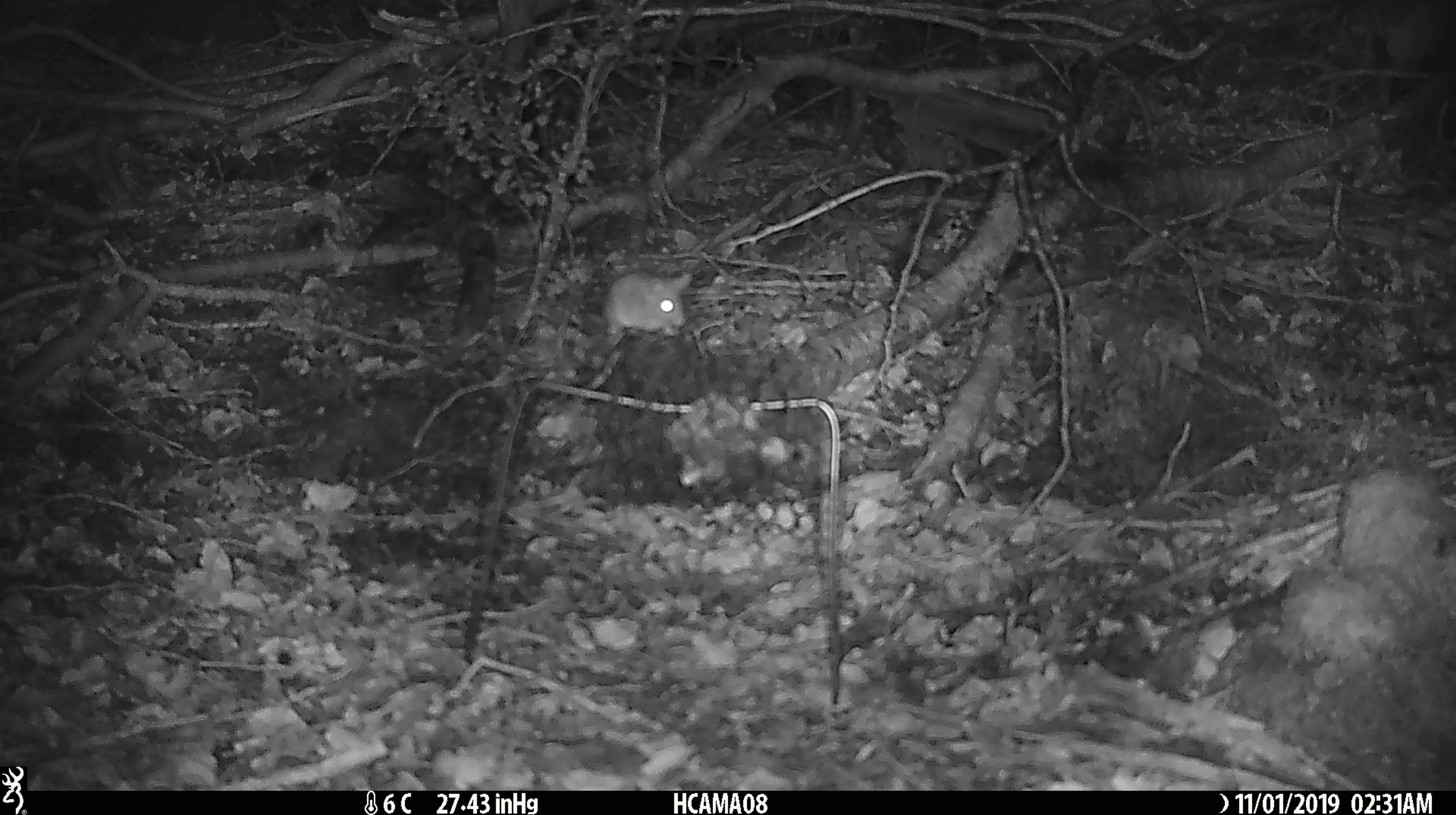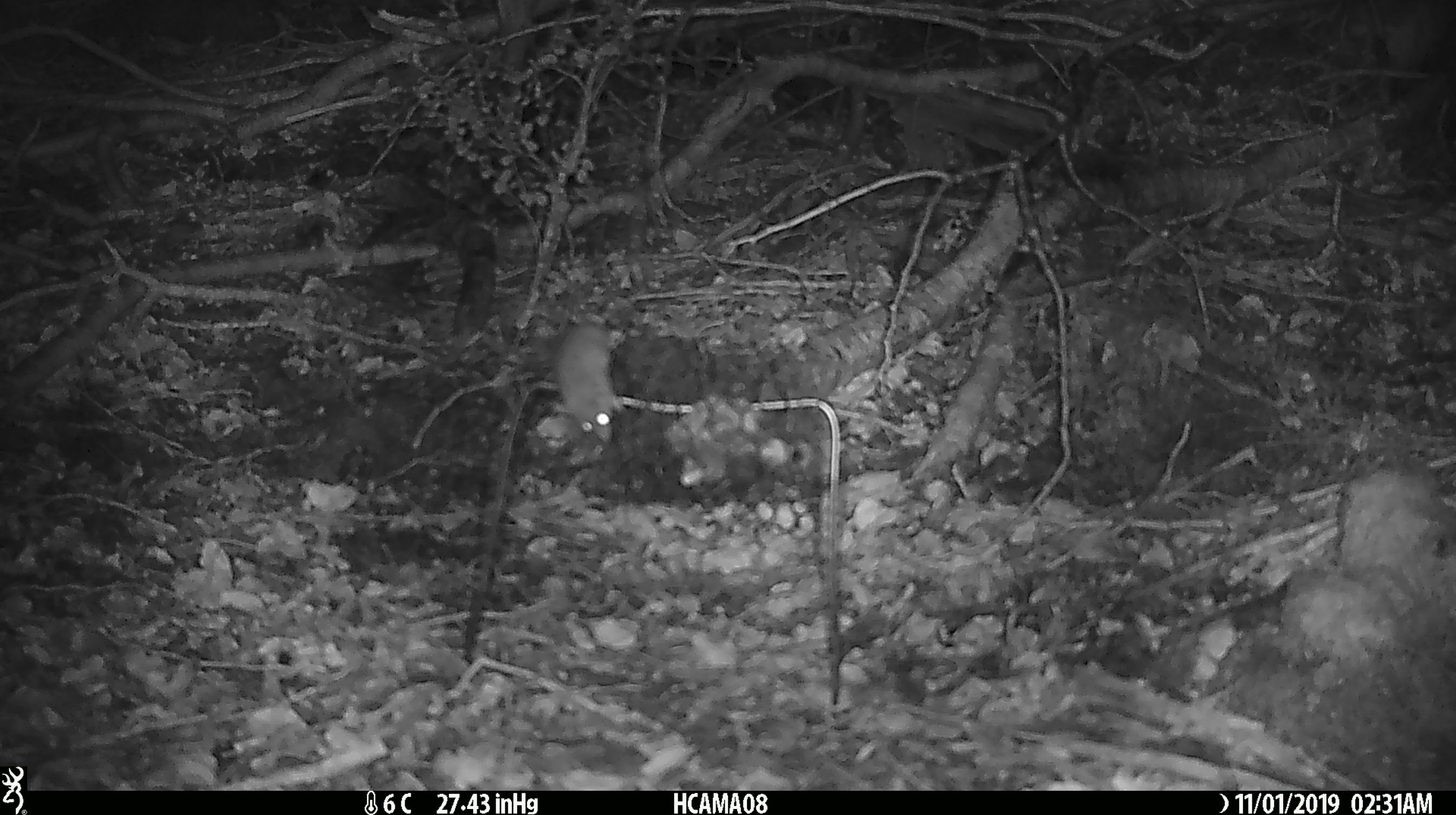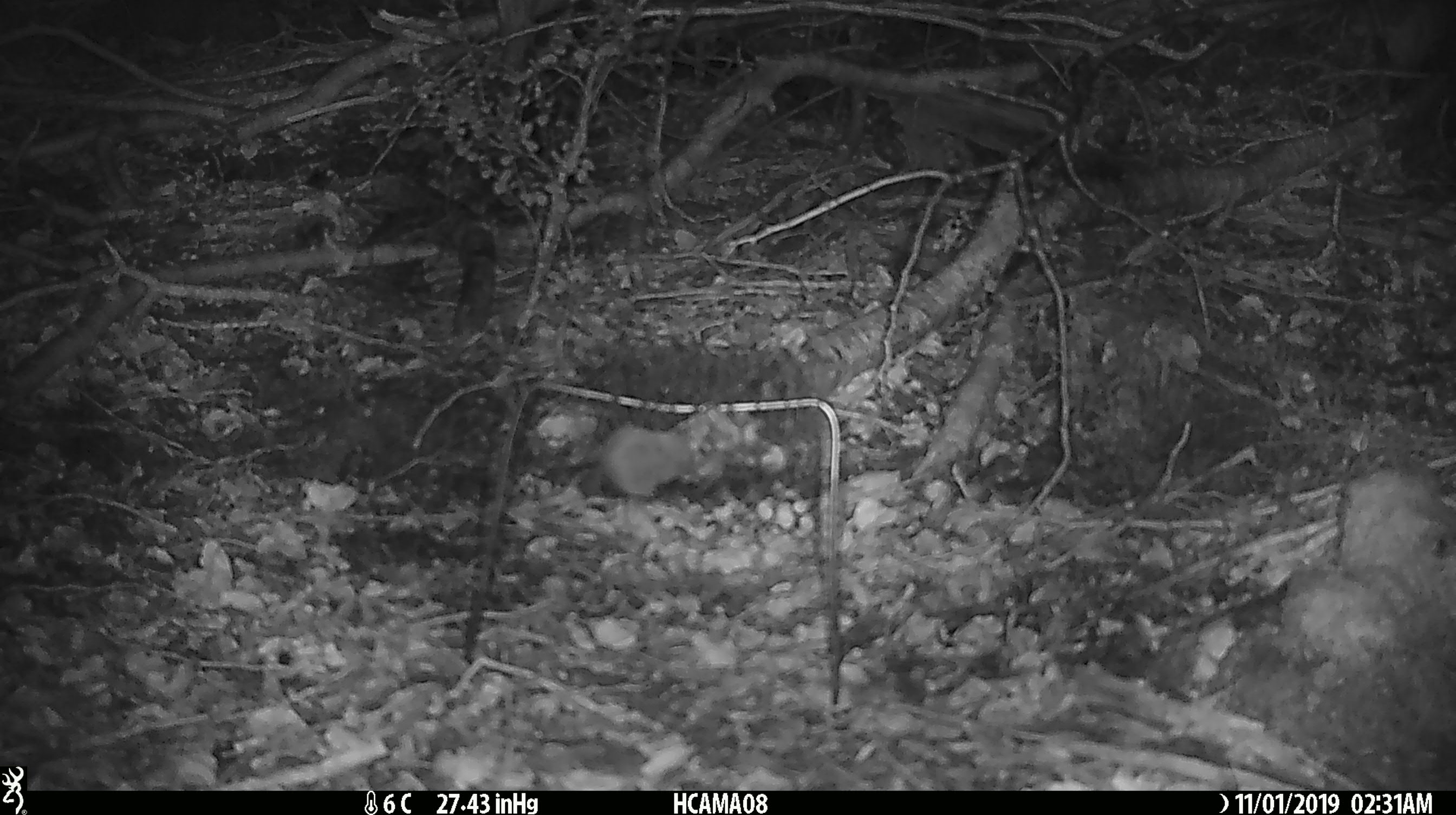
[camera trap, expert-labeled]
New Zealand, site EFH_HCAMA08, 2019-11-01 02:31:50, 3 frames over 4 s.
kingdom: Animalia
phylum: Chordata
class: Mammalia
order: Rodentia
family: Muridae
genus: Mus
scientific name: Mus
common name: mouse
Mouse (Mus).